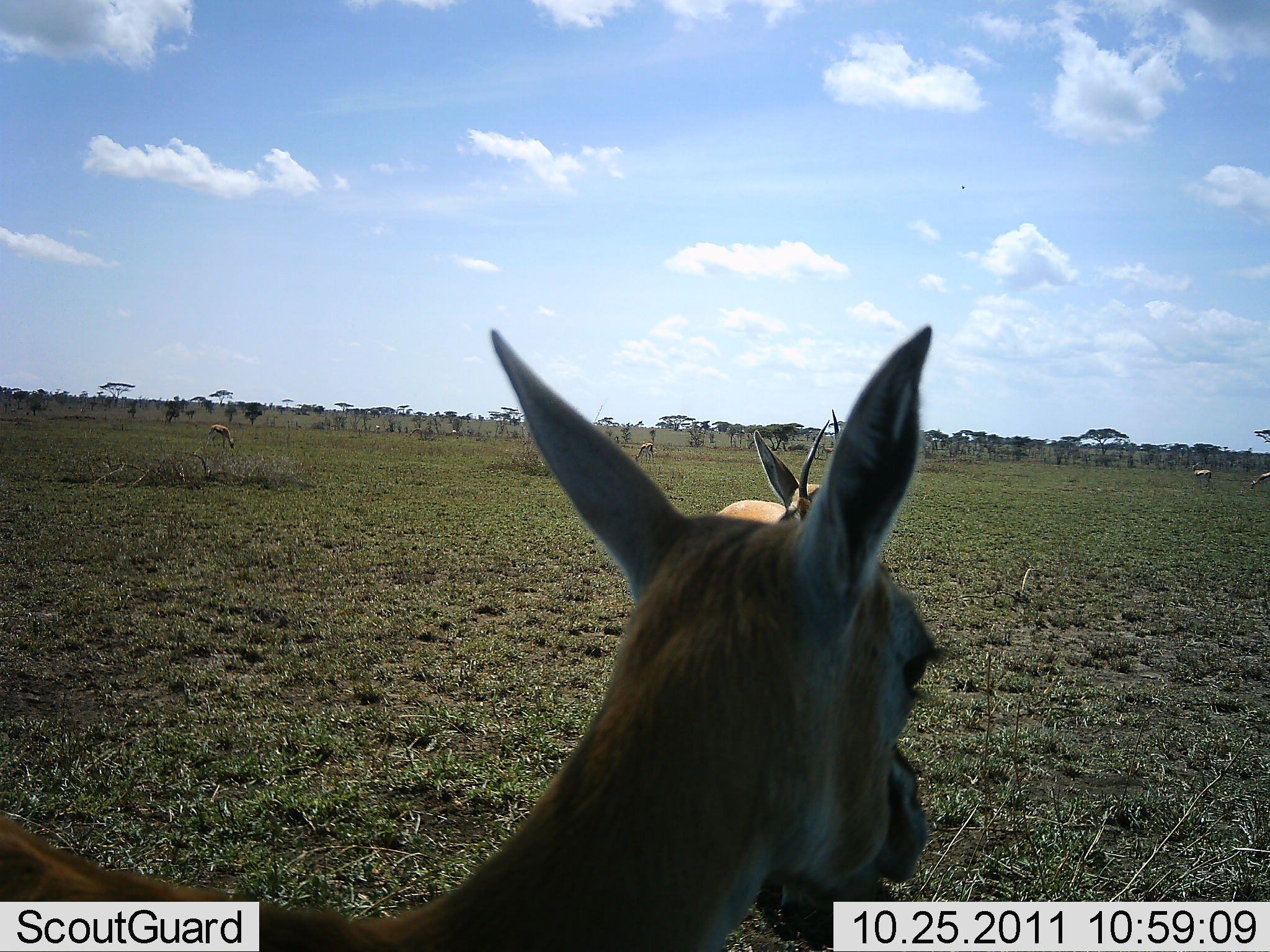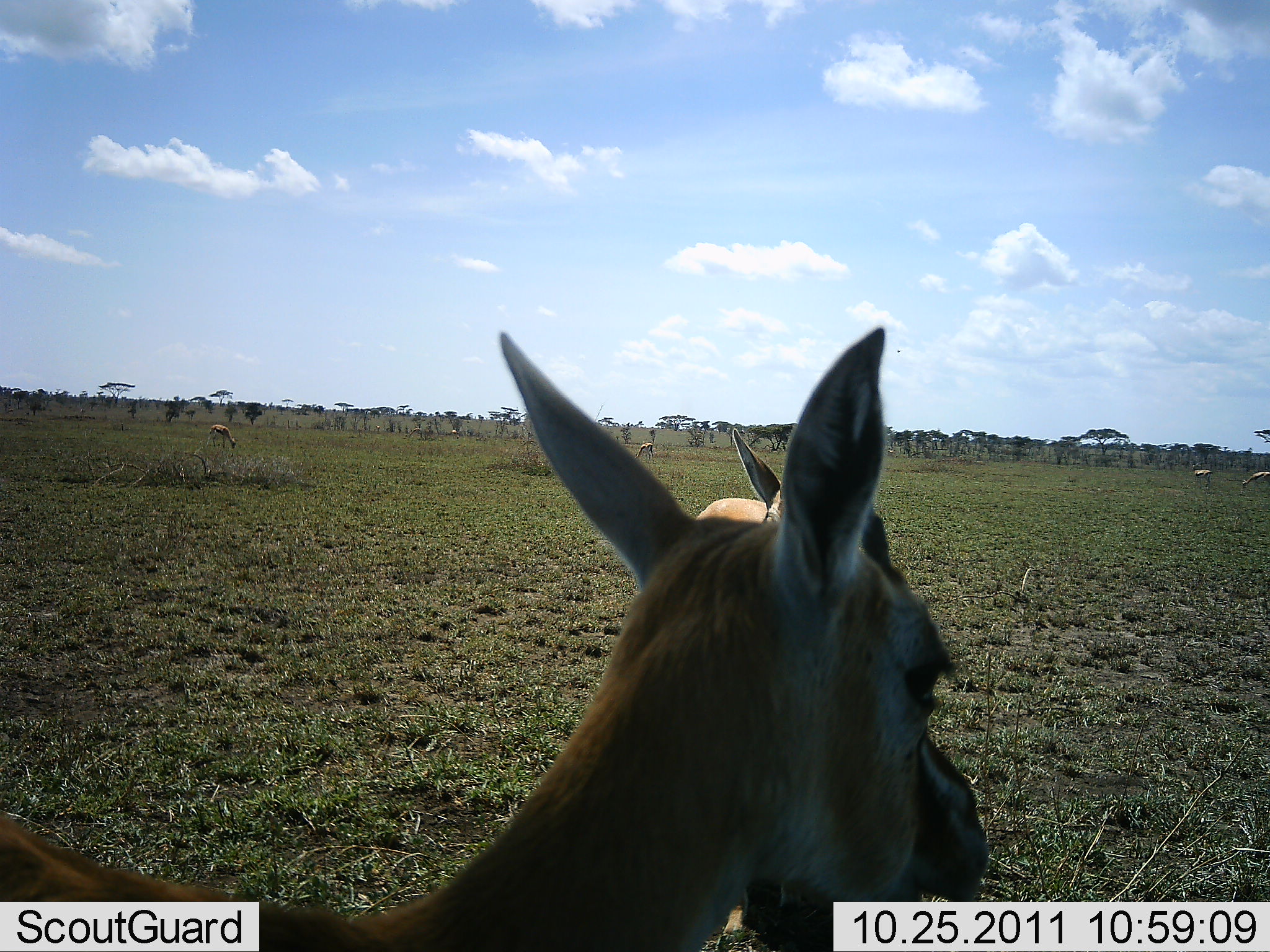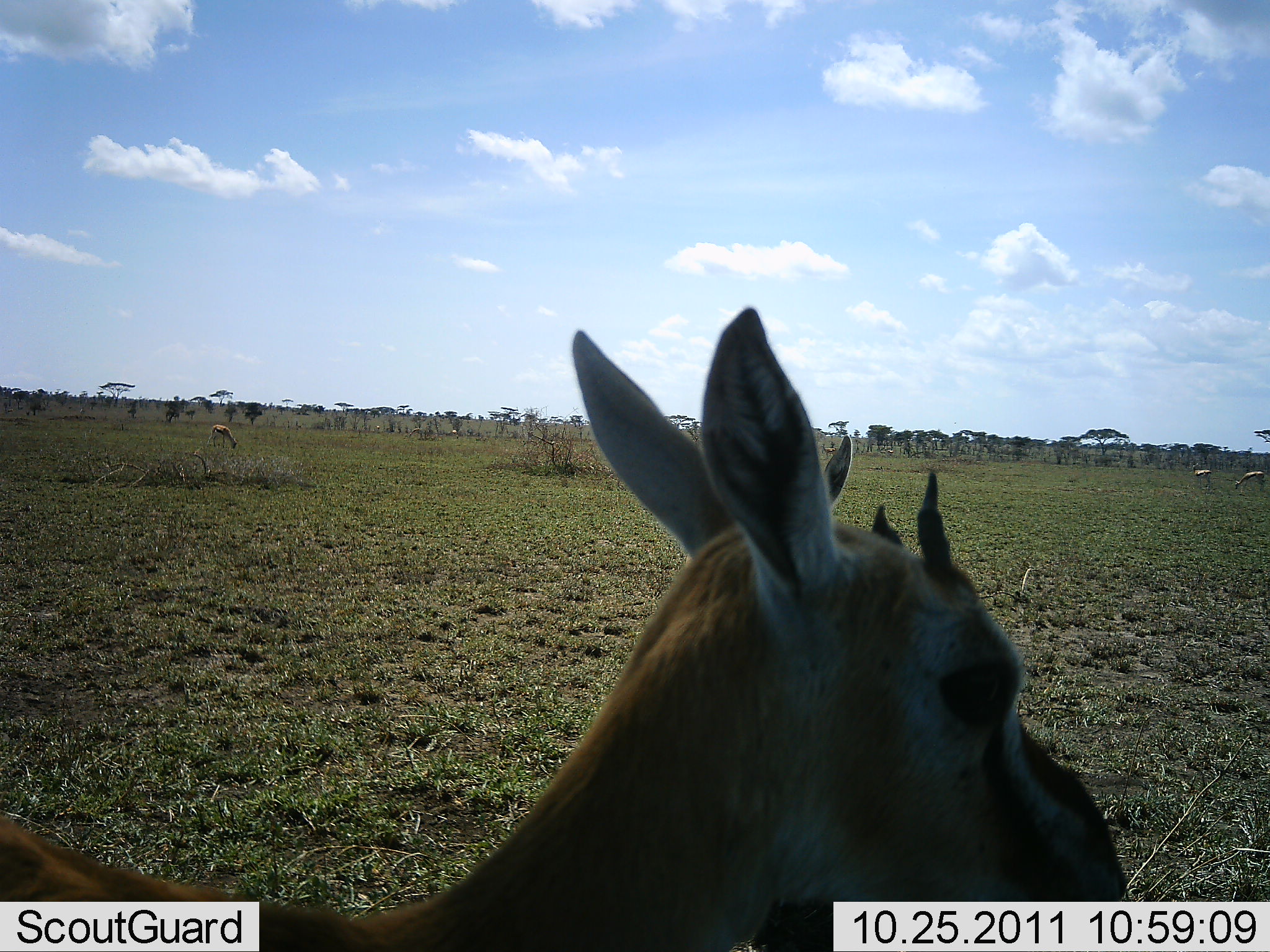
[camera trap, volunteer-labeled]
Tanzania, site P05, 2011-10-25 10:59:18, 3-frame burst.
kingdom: Animalia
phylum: Chordata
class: Mammalia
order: Artiodactyla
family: Bovidae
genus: Eudorcas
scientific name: Eudorcas thomsonii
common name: thomson's gazelle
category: gazellethomsons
Gazellethomsons (thomson's gazelle) (Eudorcas thomsonii), count 6. Behavior (volunteer vote fractions): standing 100%, resting 0%, moving 23%, interacting 0%. Young present (vote fraction): 0%. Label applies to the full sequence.